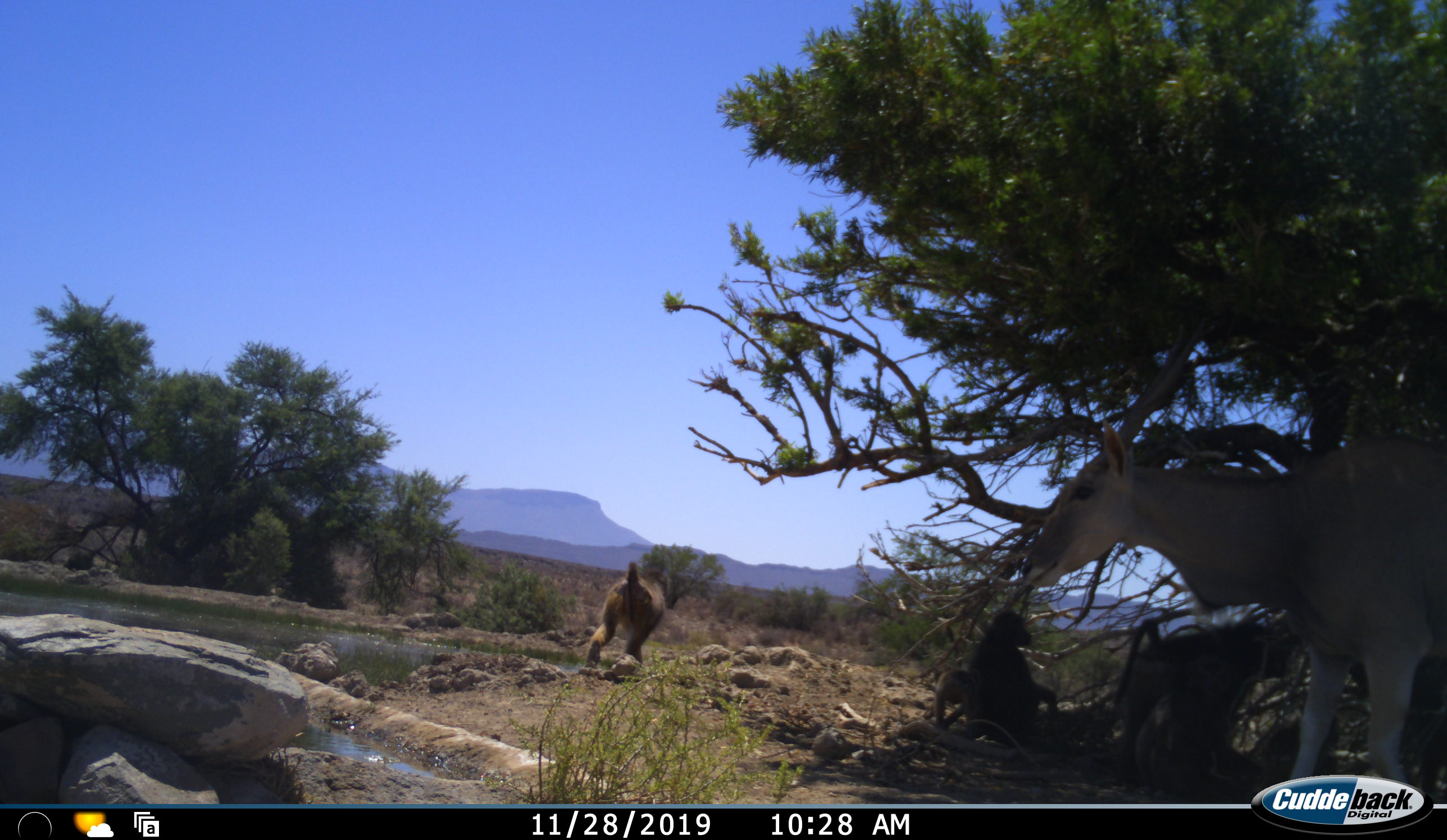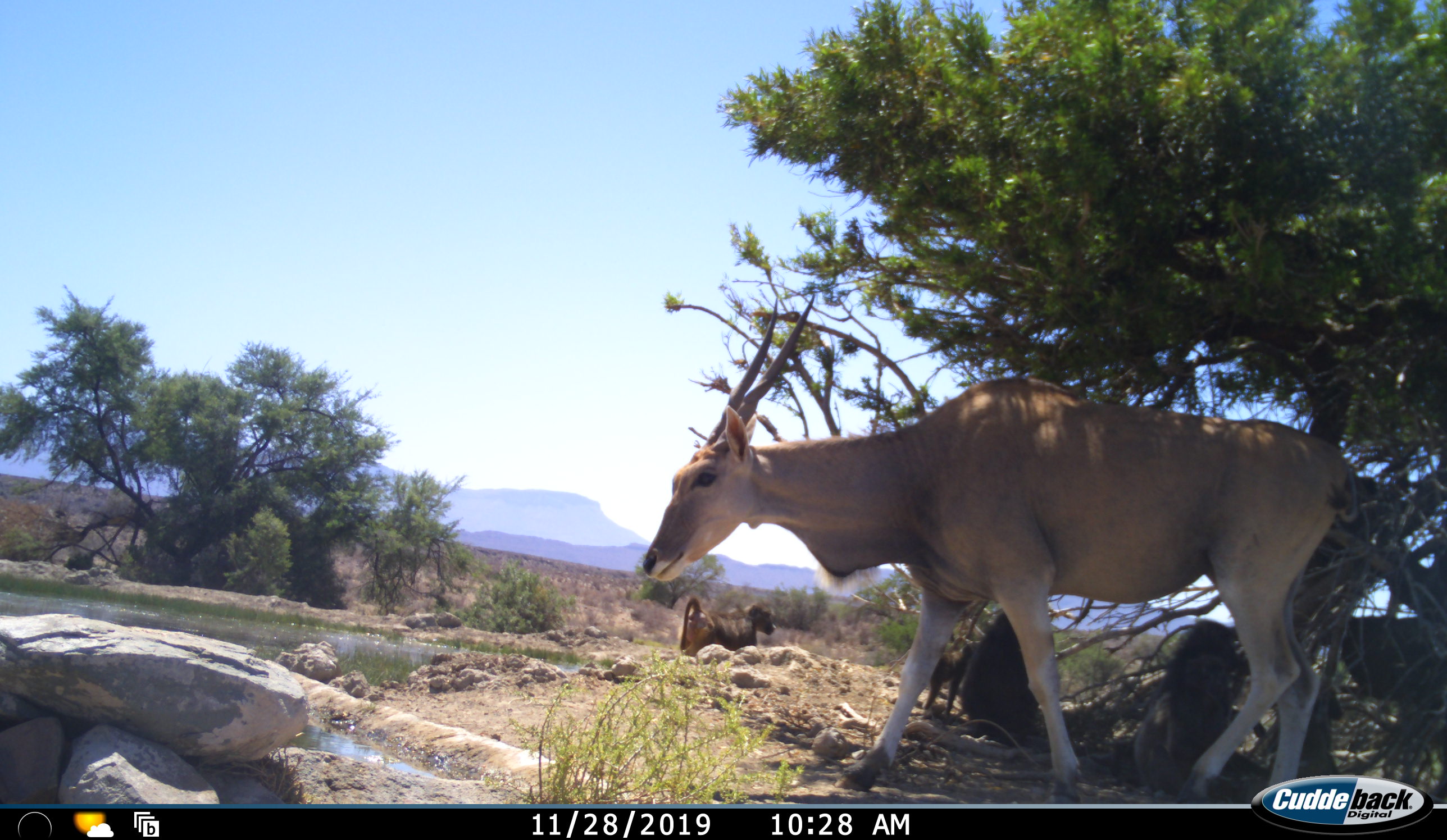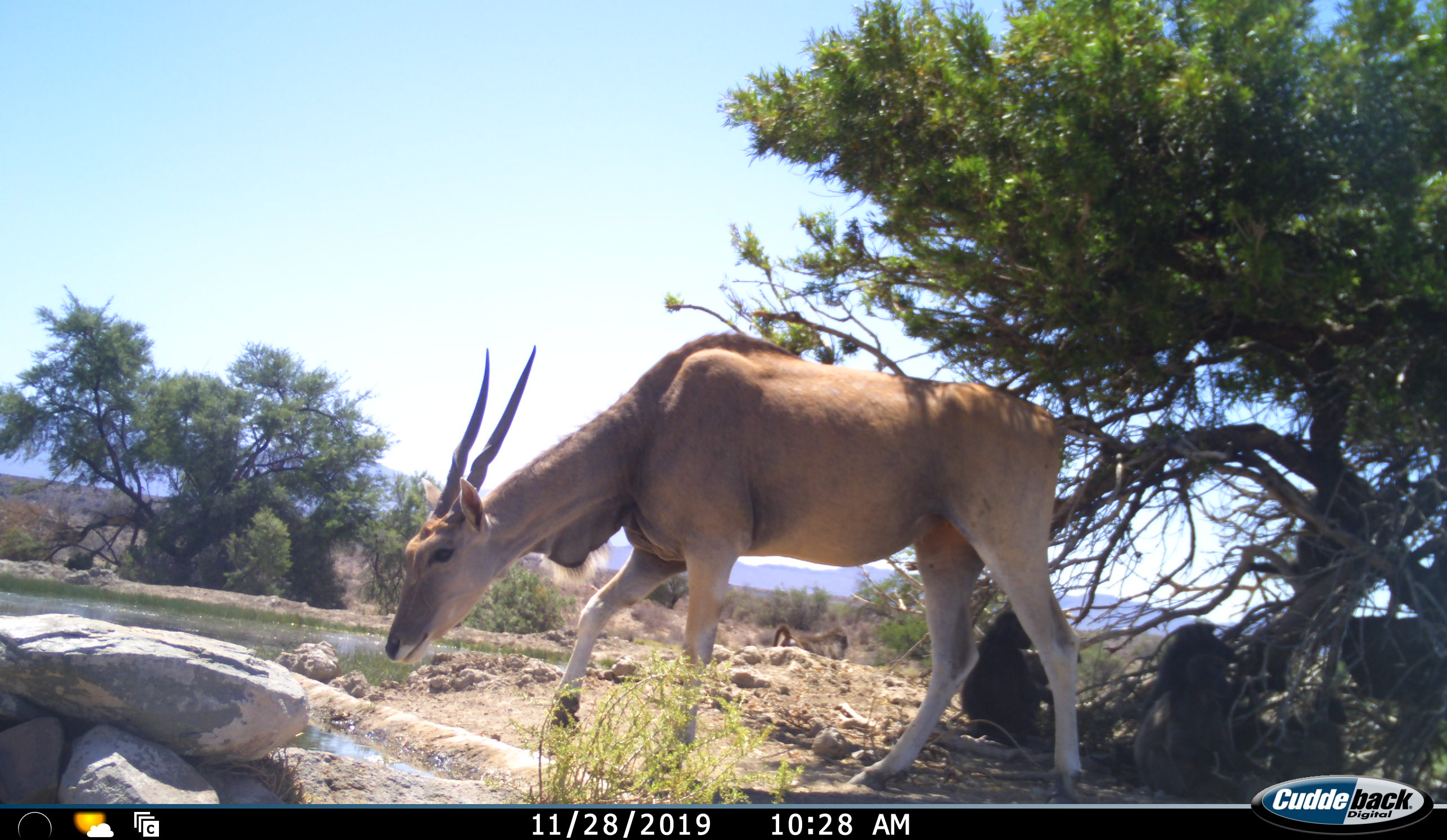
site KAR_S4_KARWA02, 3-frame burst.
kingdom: Animalia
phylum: Chordata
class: Mammalia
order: Primates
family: Cercopithecidae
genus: Papio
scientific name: Papio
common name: baboon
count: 4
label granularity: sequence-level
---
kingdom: Animalia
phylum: Chordata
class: Mammalia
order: Artiodactyla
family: Bovidae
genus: Tragelaphus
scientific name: Tragelaphus oryx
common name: eland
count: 1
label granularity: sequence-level